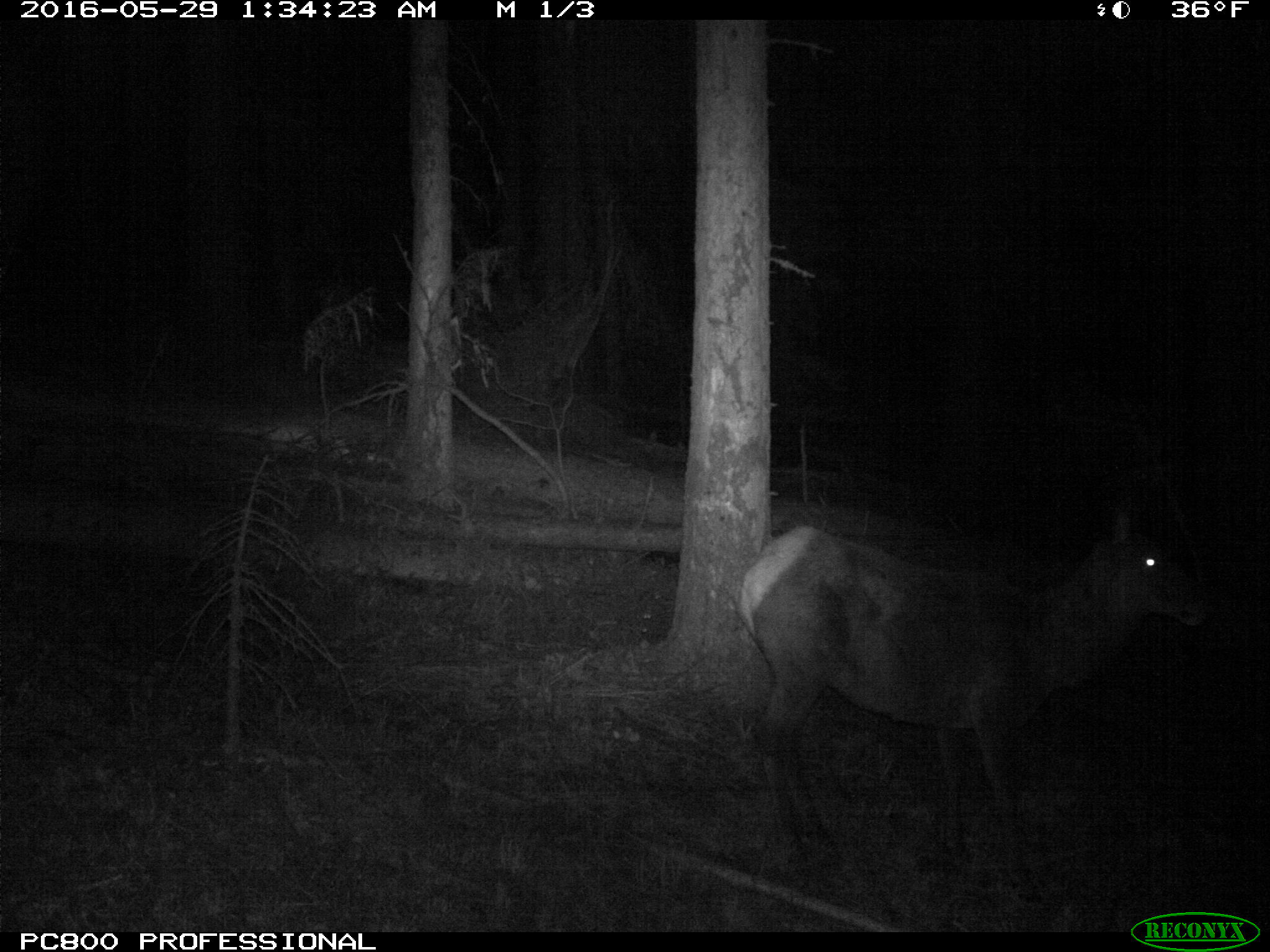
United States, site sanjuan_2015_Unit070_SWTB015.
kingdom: Animalia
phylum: Chordata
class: Mammalia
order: Artiodactyla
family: Cervidae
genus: Cervus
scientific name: Cervus elaphus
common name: red deer